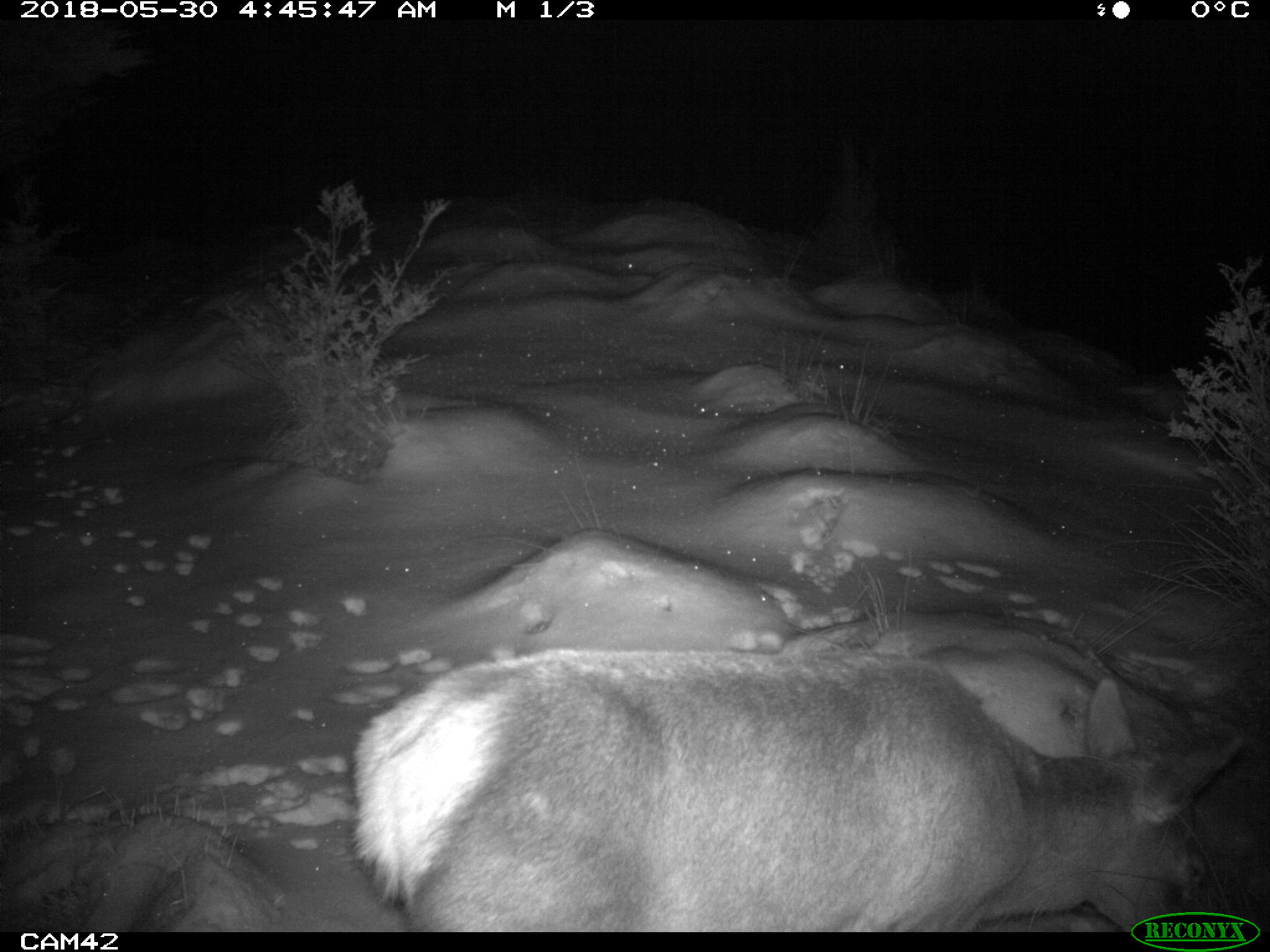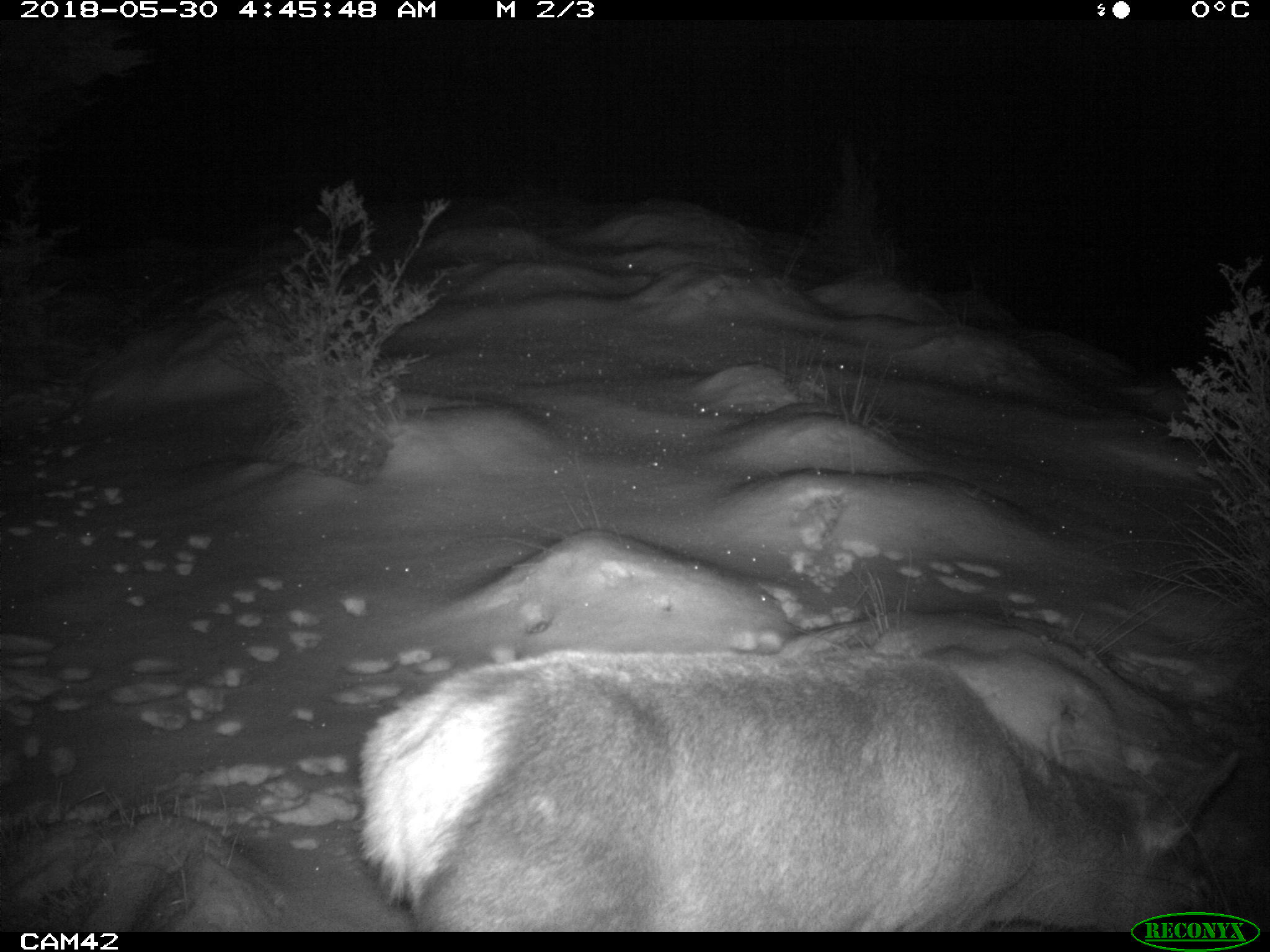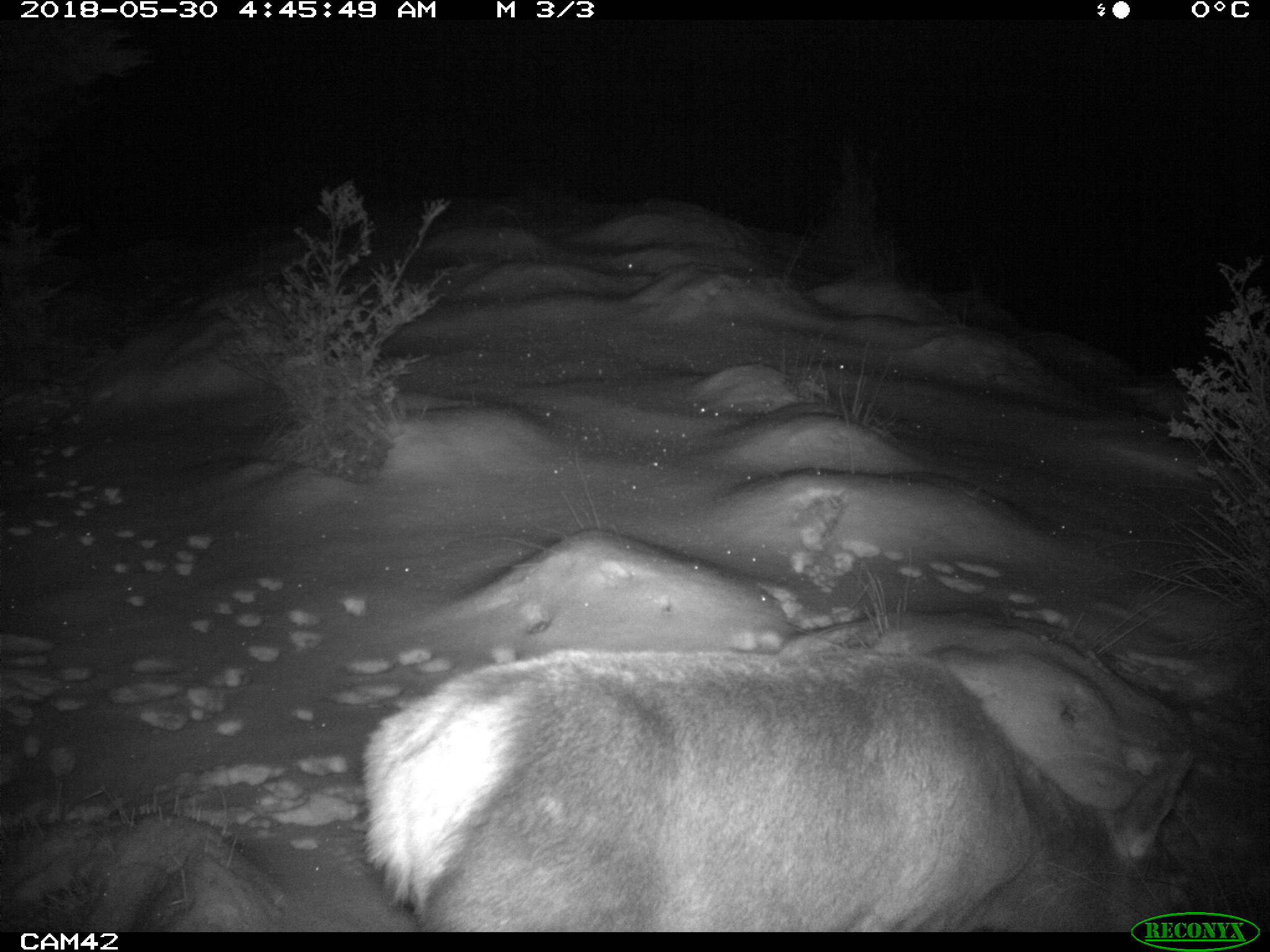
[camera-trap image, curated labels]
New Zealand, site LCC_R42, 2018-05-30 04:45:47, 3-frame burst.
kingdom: Animalia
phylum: Chordata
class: Mammalia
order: Artiodactyla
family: Cervidae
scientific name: Cervidae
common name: deer